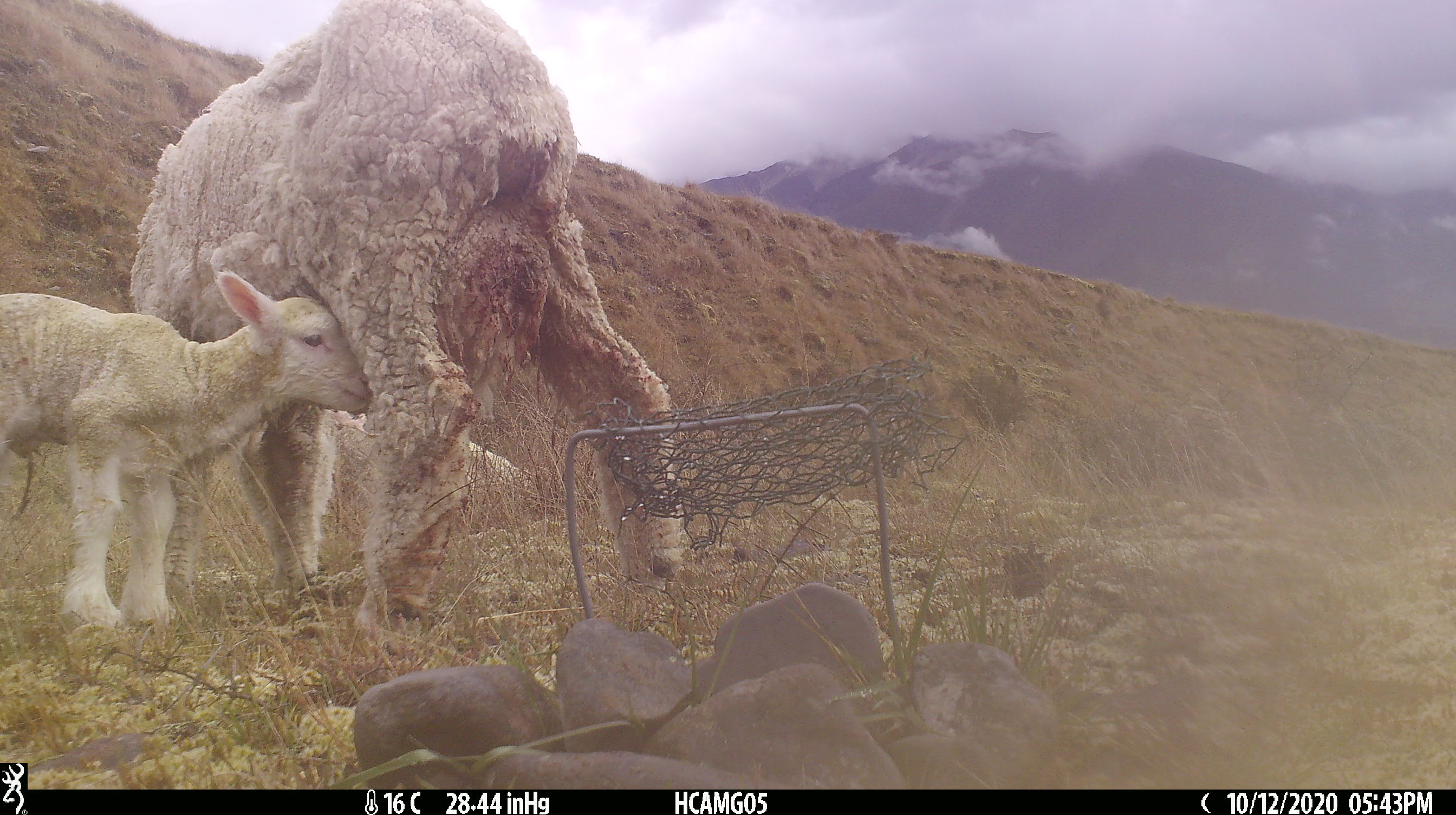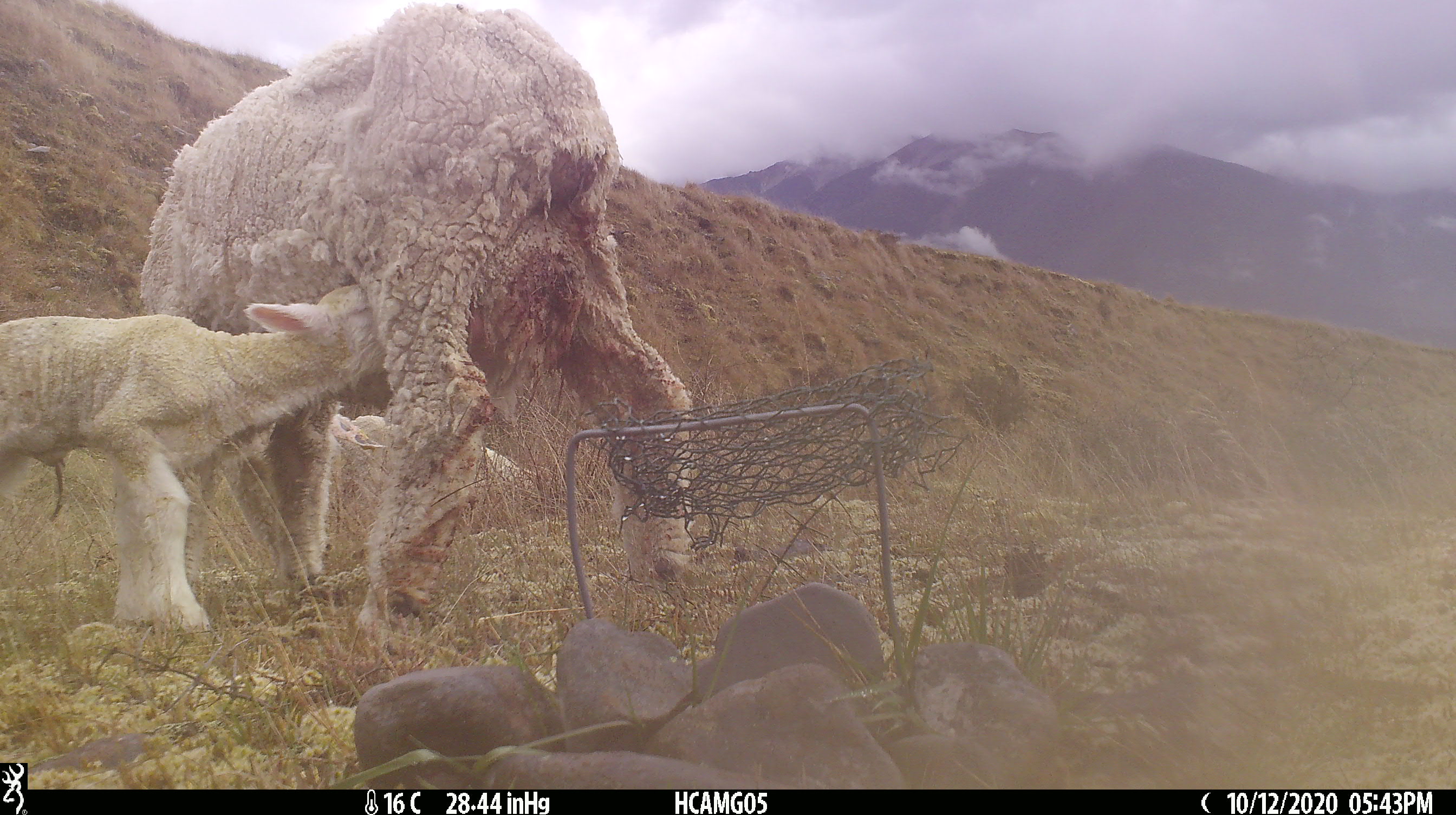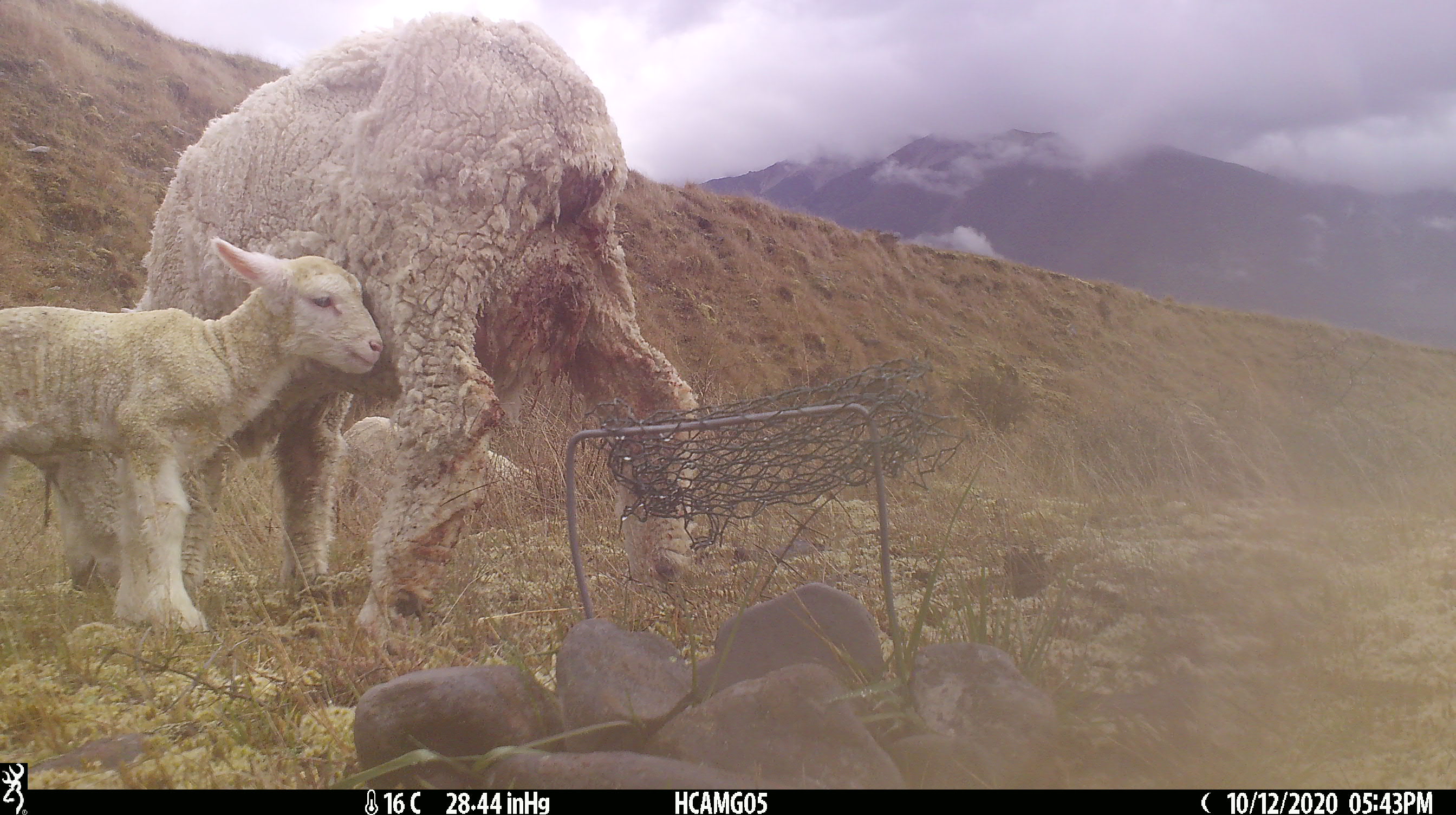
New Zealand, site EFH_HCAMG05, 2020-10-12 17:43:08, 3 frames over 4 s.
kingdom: Animalia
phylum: Chordata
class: Mammalia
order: Artiodactyla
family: Bovidae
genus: Ovis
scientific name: Ovis aries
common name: domestic sheep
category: sheep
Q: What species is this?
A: Sheep (domestic sheep) (Ovis aries).